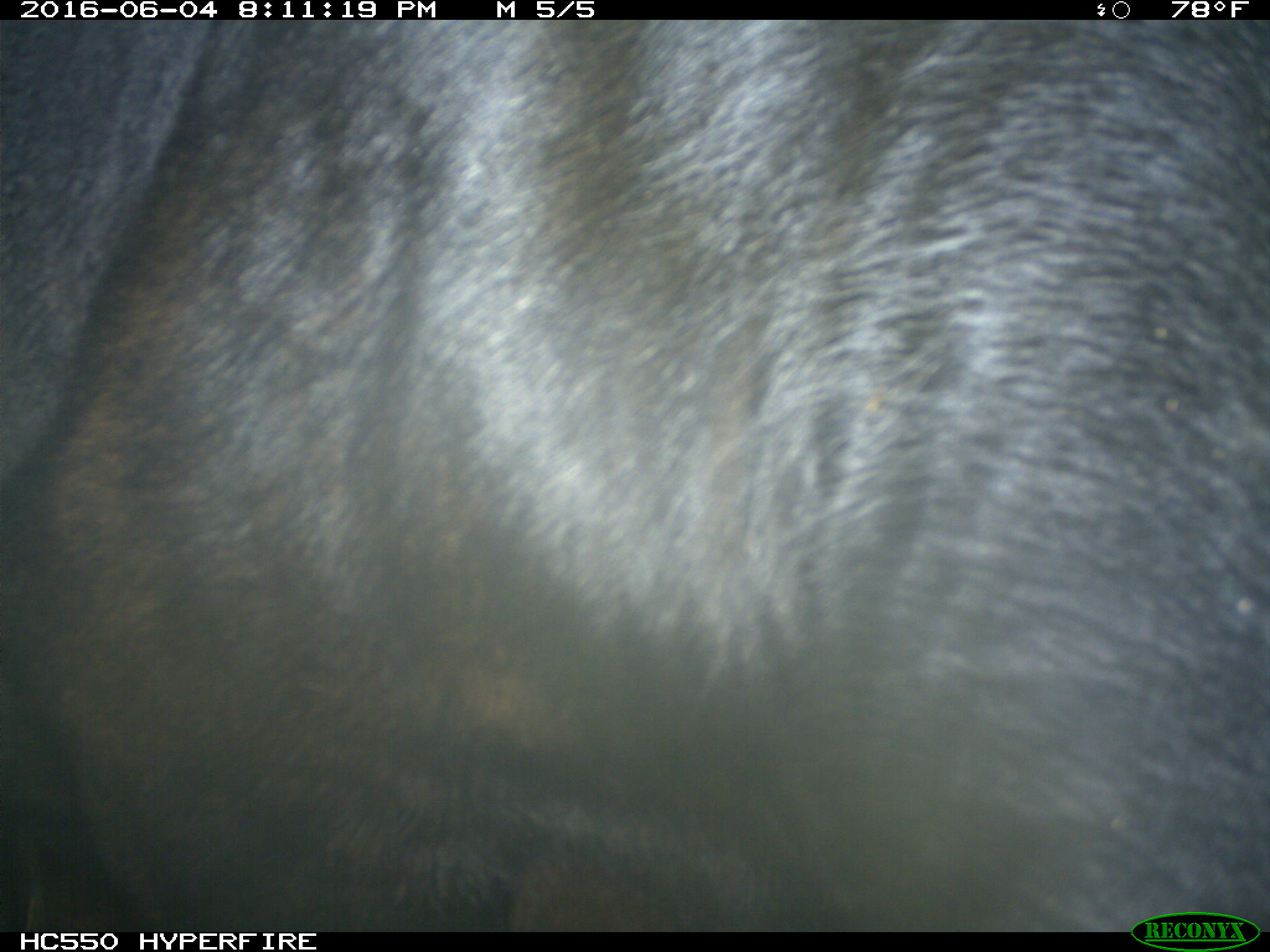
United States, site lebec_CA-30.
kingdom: Animalia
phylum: Chordata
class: Mammalia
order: Artiodactyla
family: Bovidae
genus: Bos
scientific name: Bos taurus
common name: domestic cow